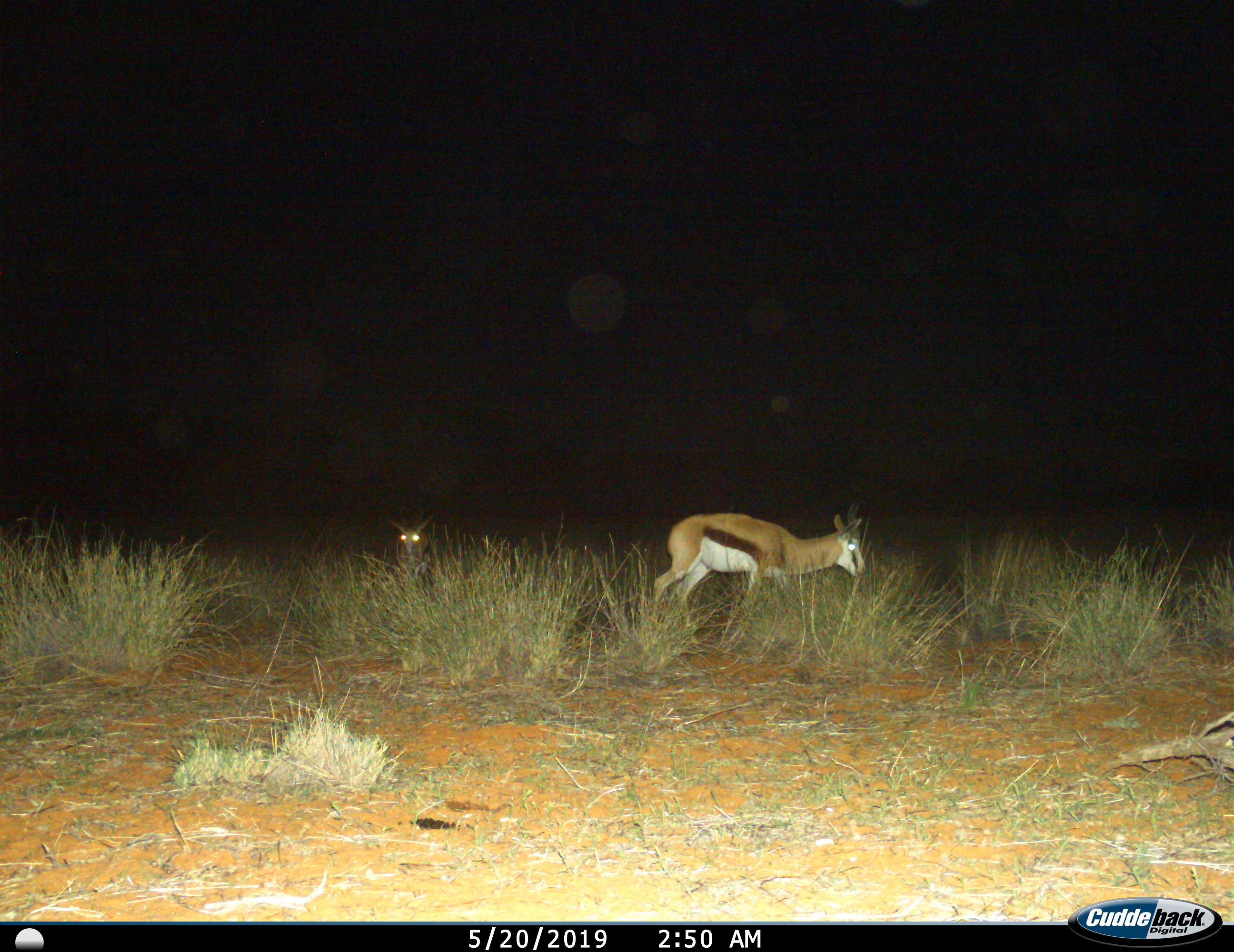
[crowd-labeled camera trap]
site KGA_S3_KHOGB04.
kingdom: Animalia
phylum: Chordata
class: Mammalia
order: Artiodactyla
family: Bovidae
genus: Antidorcas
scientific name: Antidorcas marsupialis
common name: springbok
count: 2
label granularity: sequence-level